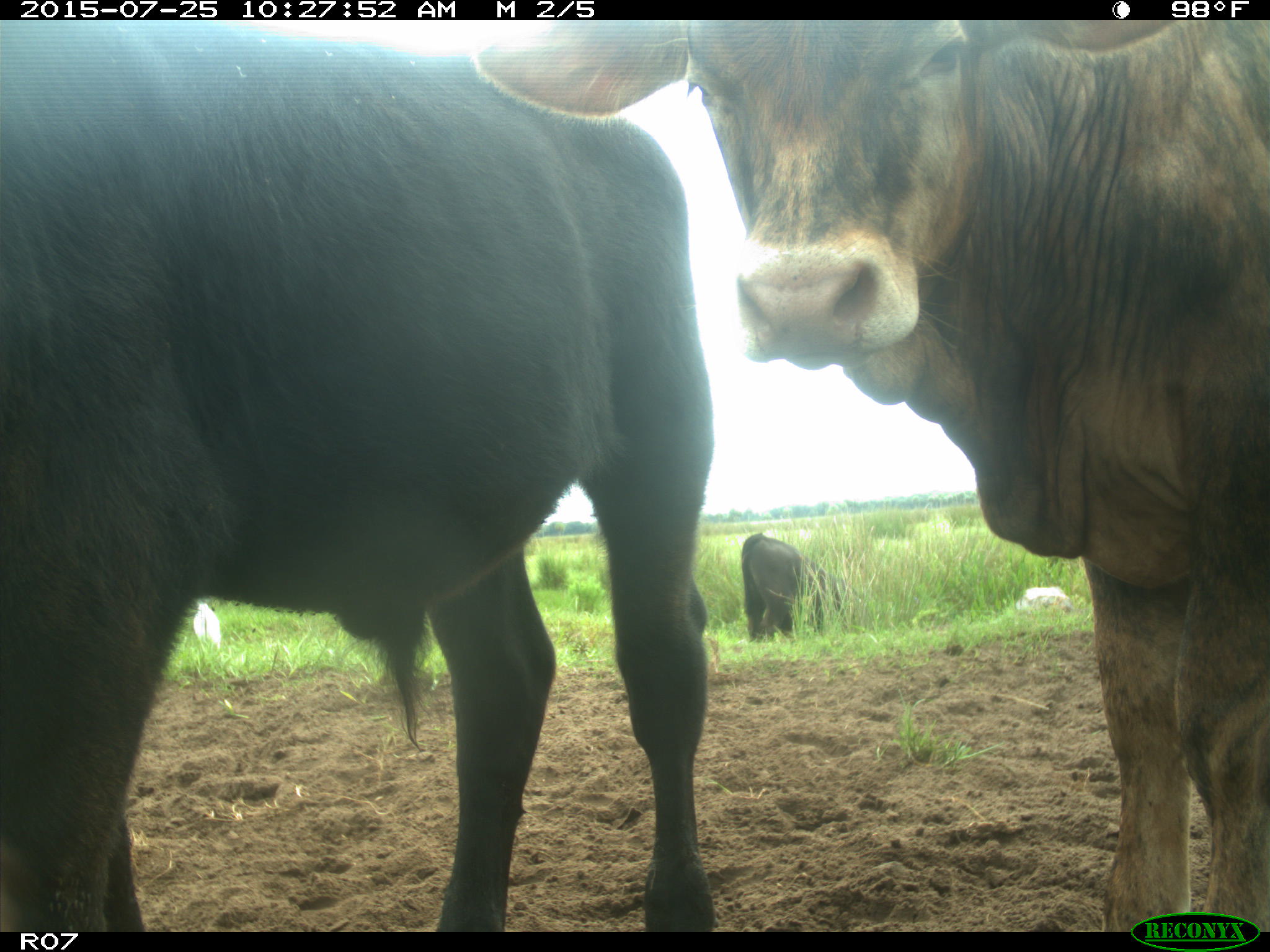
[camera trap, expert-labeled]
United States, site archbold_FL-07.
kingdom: Animalia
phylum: Chordata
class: Mammalia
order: Artiodactyla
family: Bovidae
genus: Bos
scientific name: Bos taurus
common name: domestic cow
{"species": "Bos taurus (domestic cow)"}